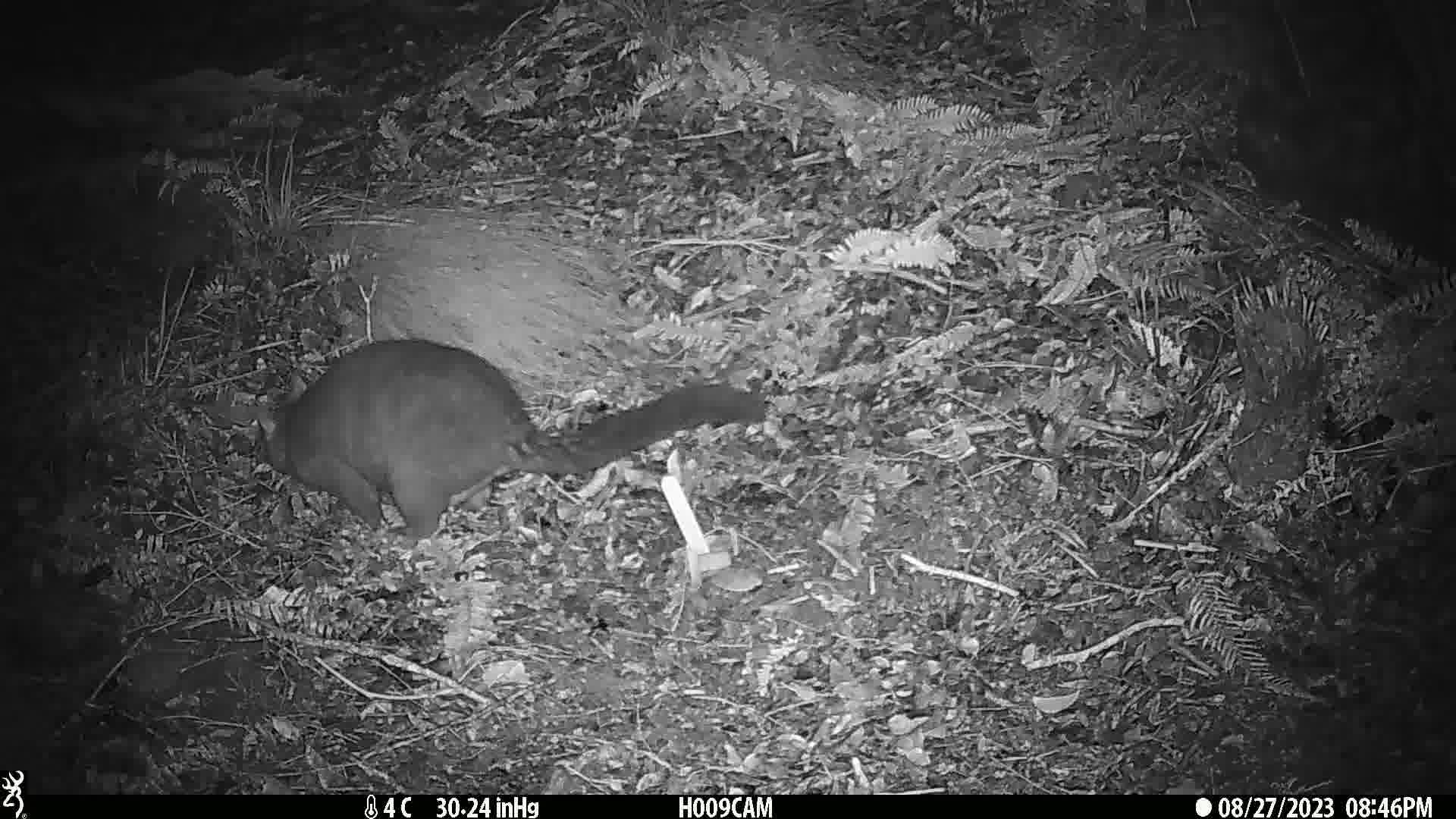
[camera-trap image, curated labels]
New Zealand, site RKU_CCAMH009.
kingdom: Animalia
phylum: Chordata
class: Mammalia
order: Diprotodontia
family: Phalangeridae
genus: Trichosurus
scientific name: Trichosurus vulpecula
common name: common brushtail possum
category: possum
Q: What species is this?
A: Possum (common brushtail possum) (Trichosurus vulpecula).